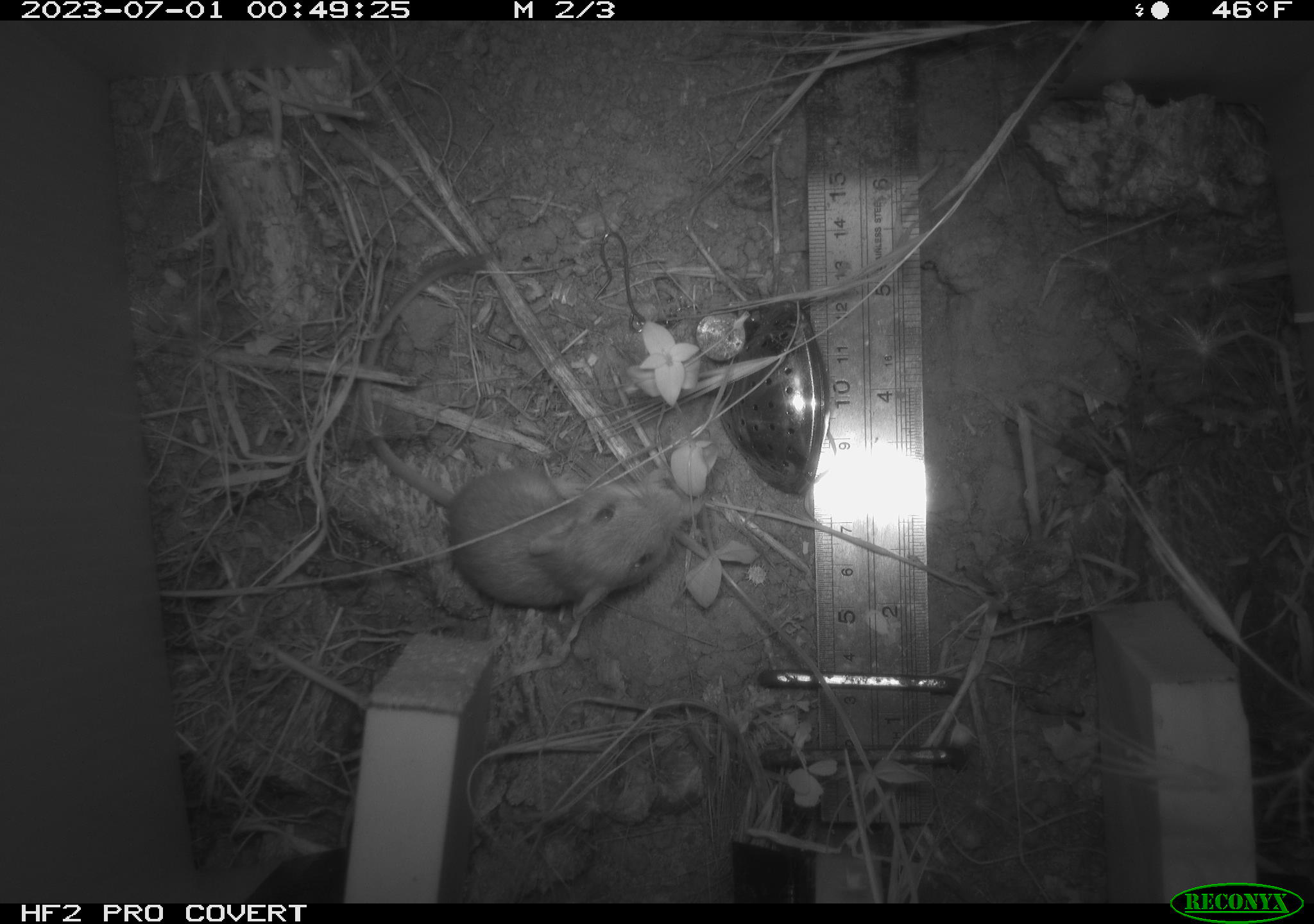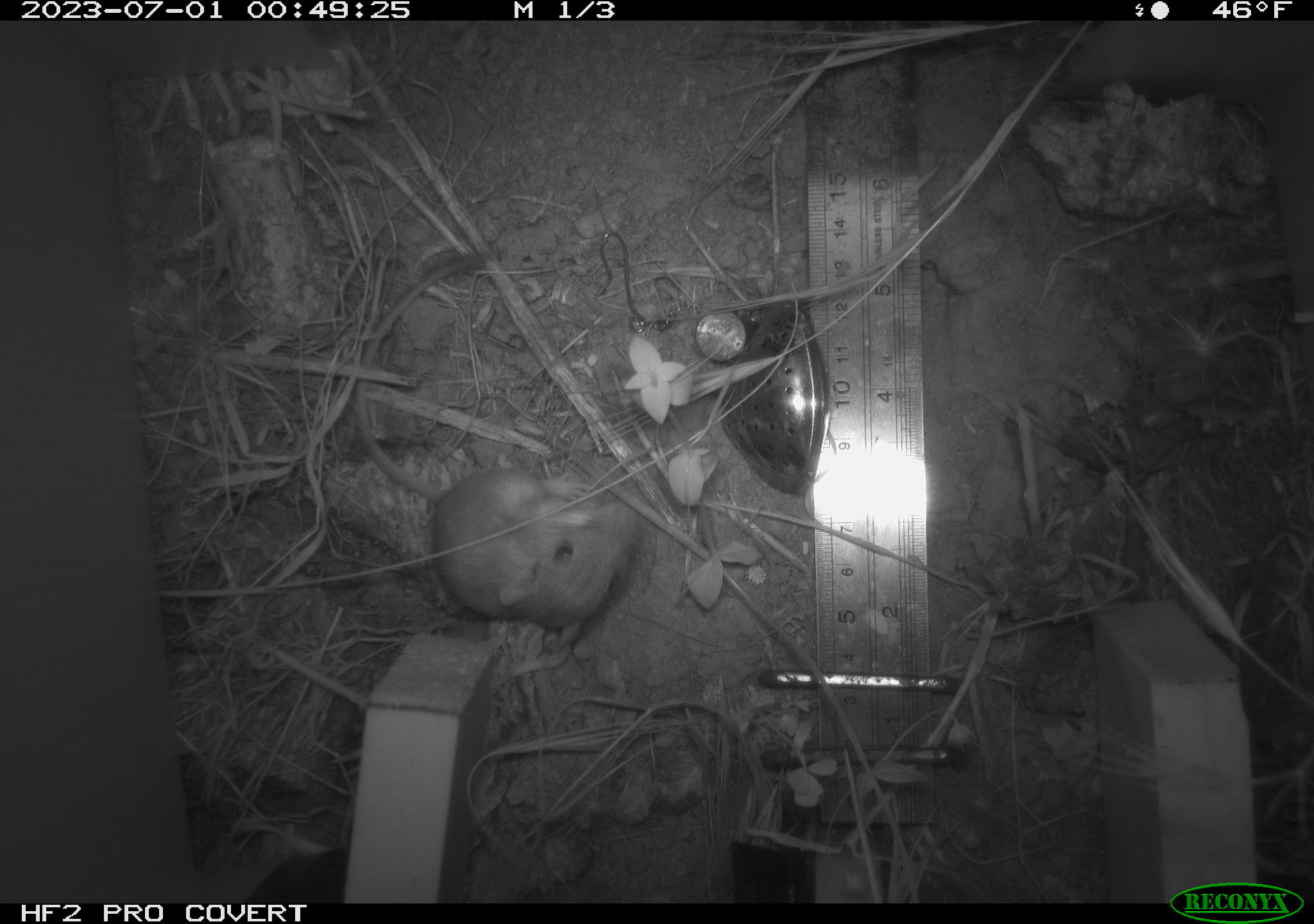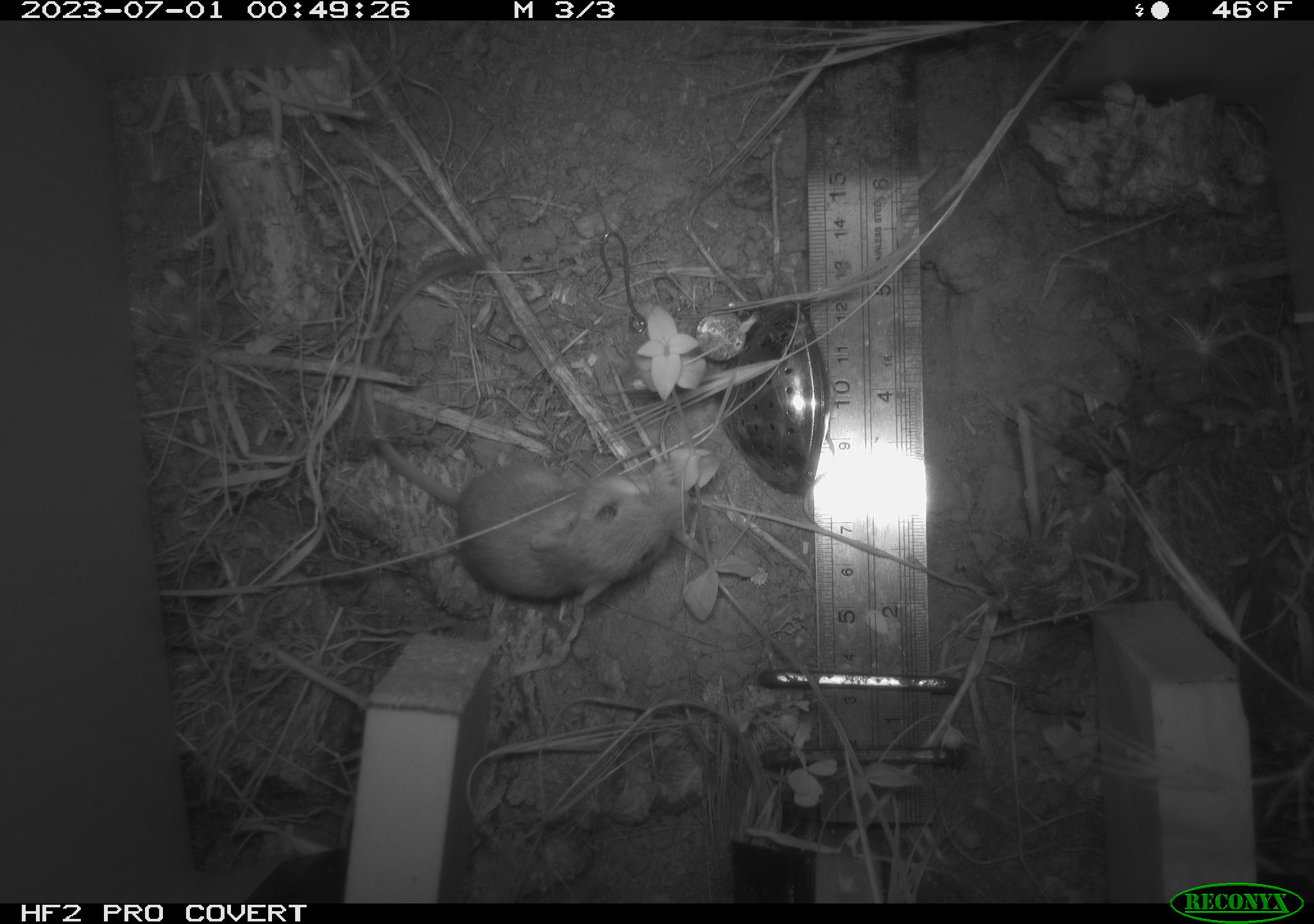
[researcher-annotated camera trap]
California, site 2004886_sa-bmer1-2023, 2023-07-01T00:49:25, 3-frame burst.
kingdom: Animalia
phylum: Chordata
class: Mammalia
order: Rodentia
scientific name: Rodentia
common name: mouse species